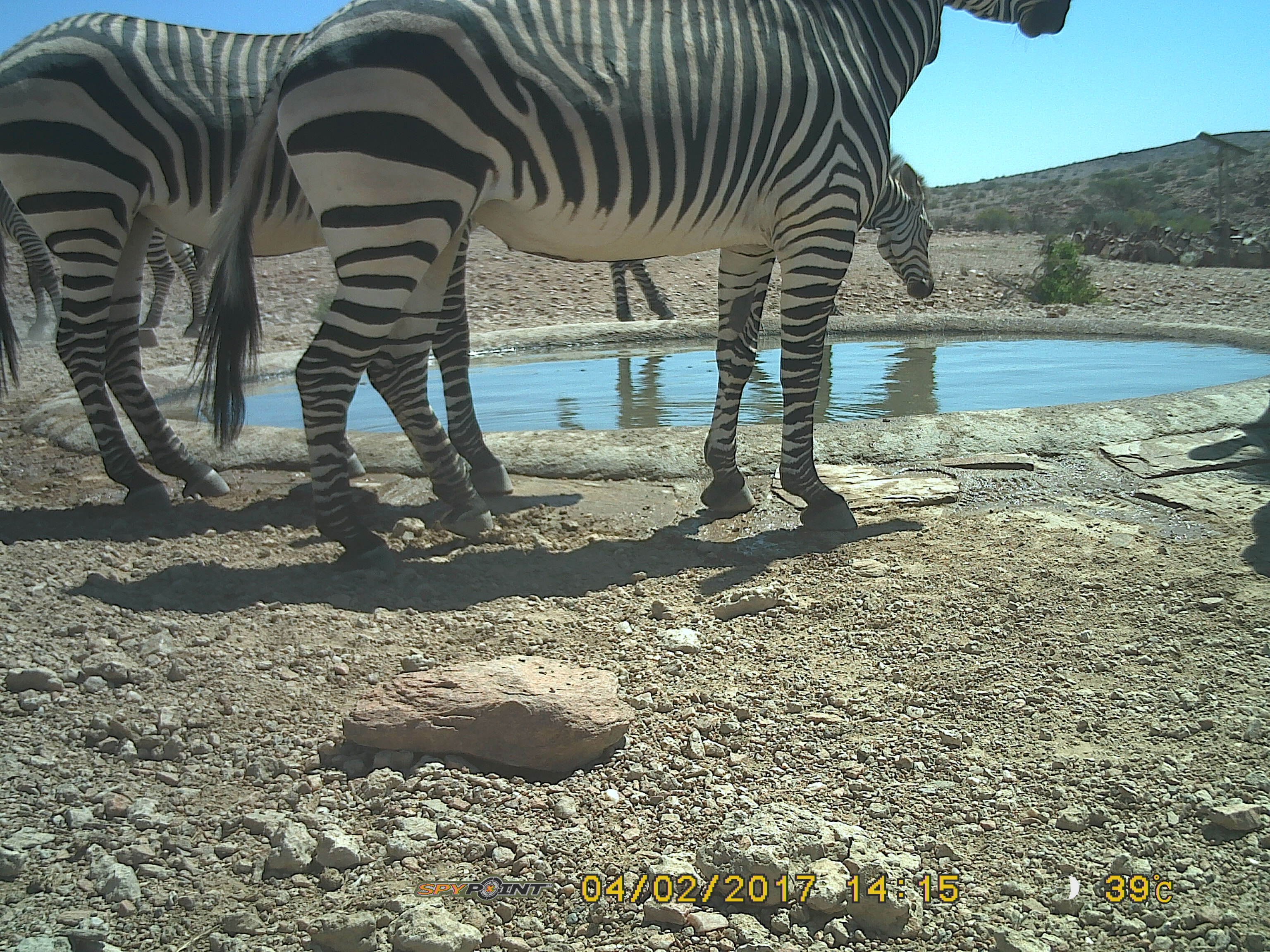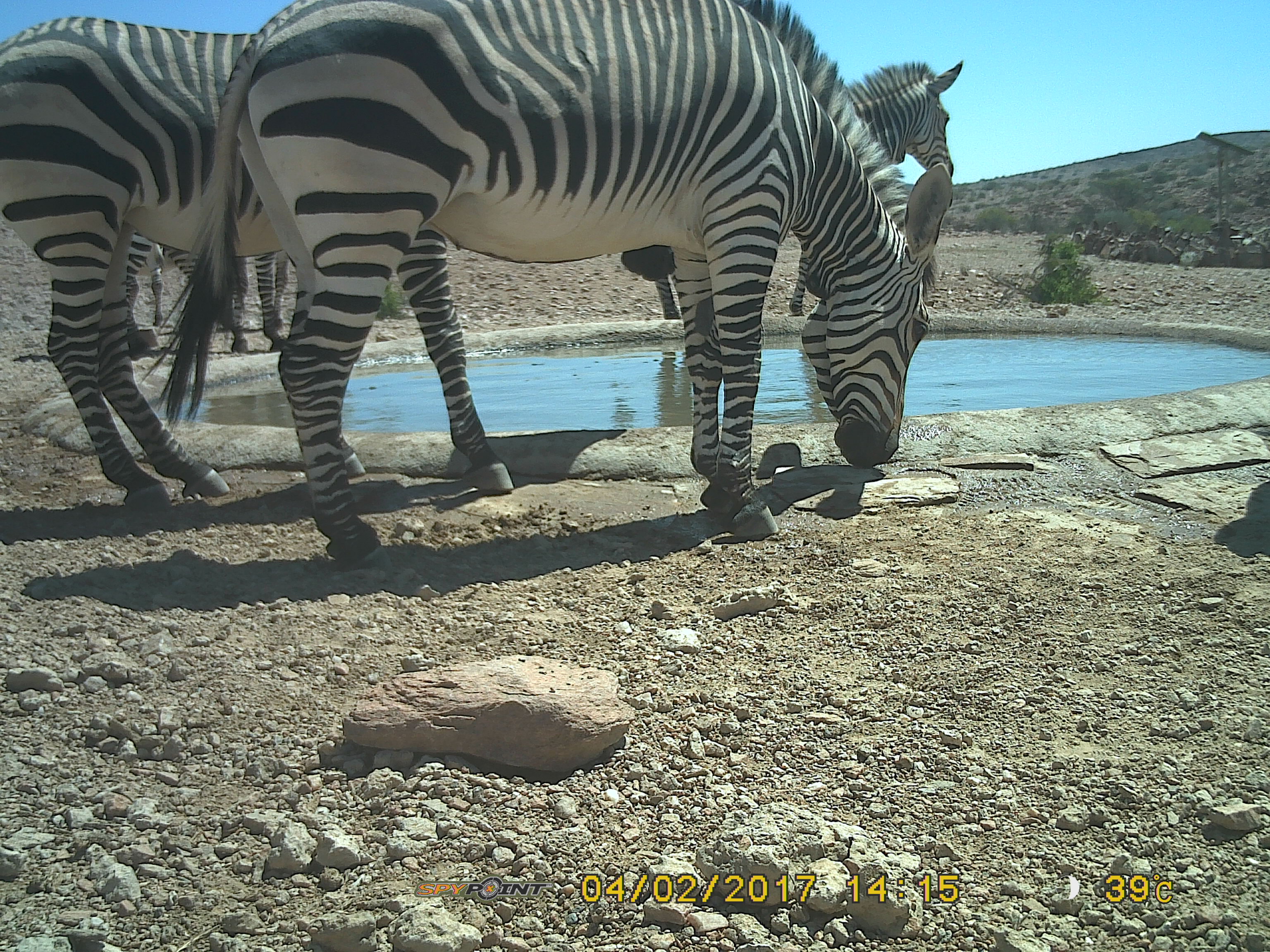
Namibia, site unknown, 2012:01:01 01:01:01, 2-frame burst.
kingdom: Animalia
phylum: Chordata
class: Mammalia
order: Perissodactyla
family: Equidae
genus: Equus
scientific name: Equus zebra hartmannae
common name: hartmann's mountain zebra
Equus zebra hartmannae (hartmann's mountain zebra).